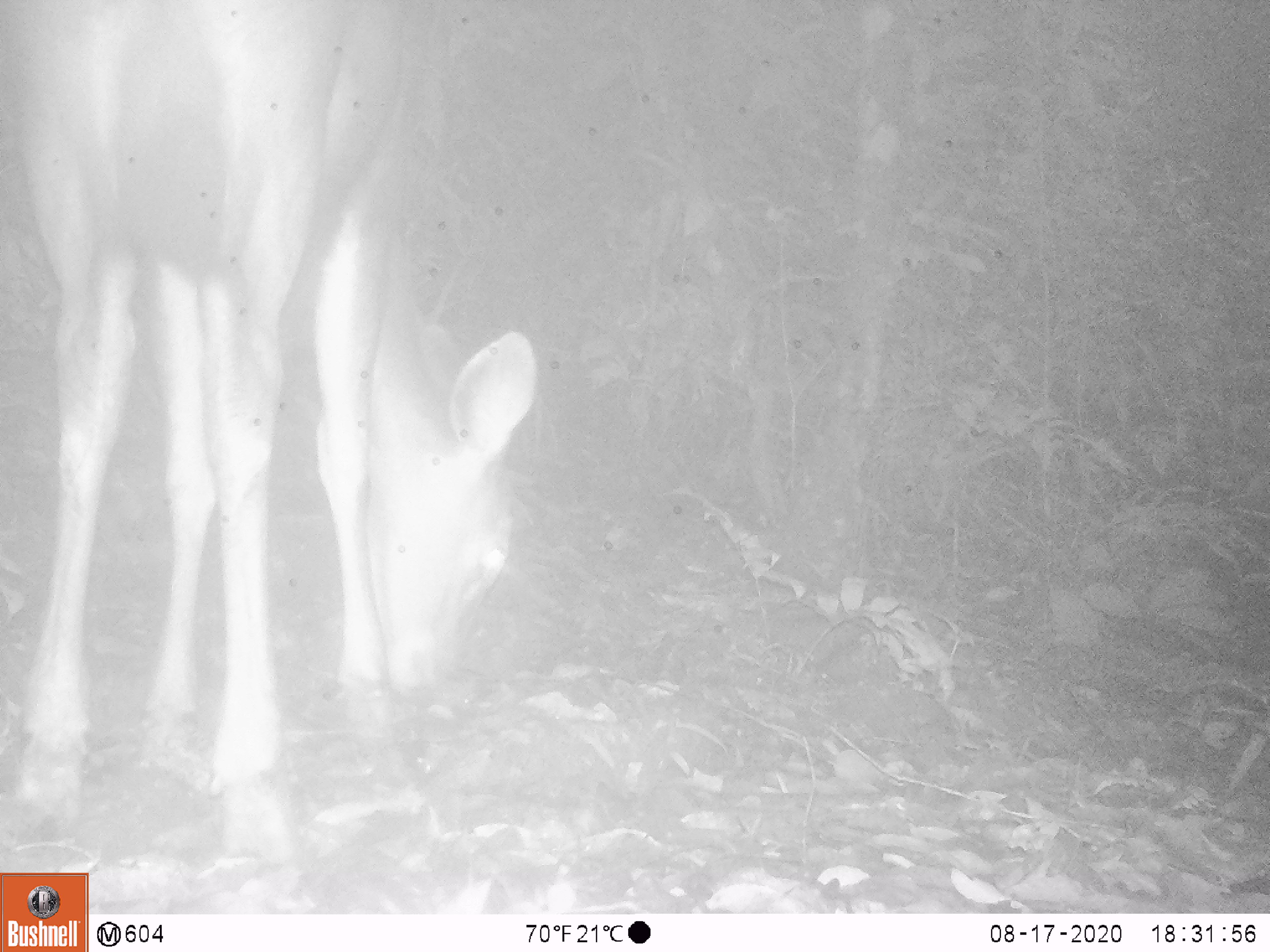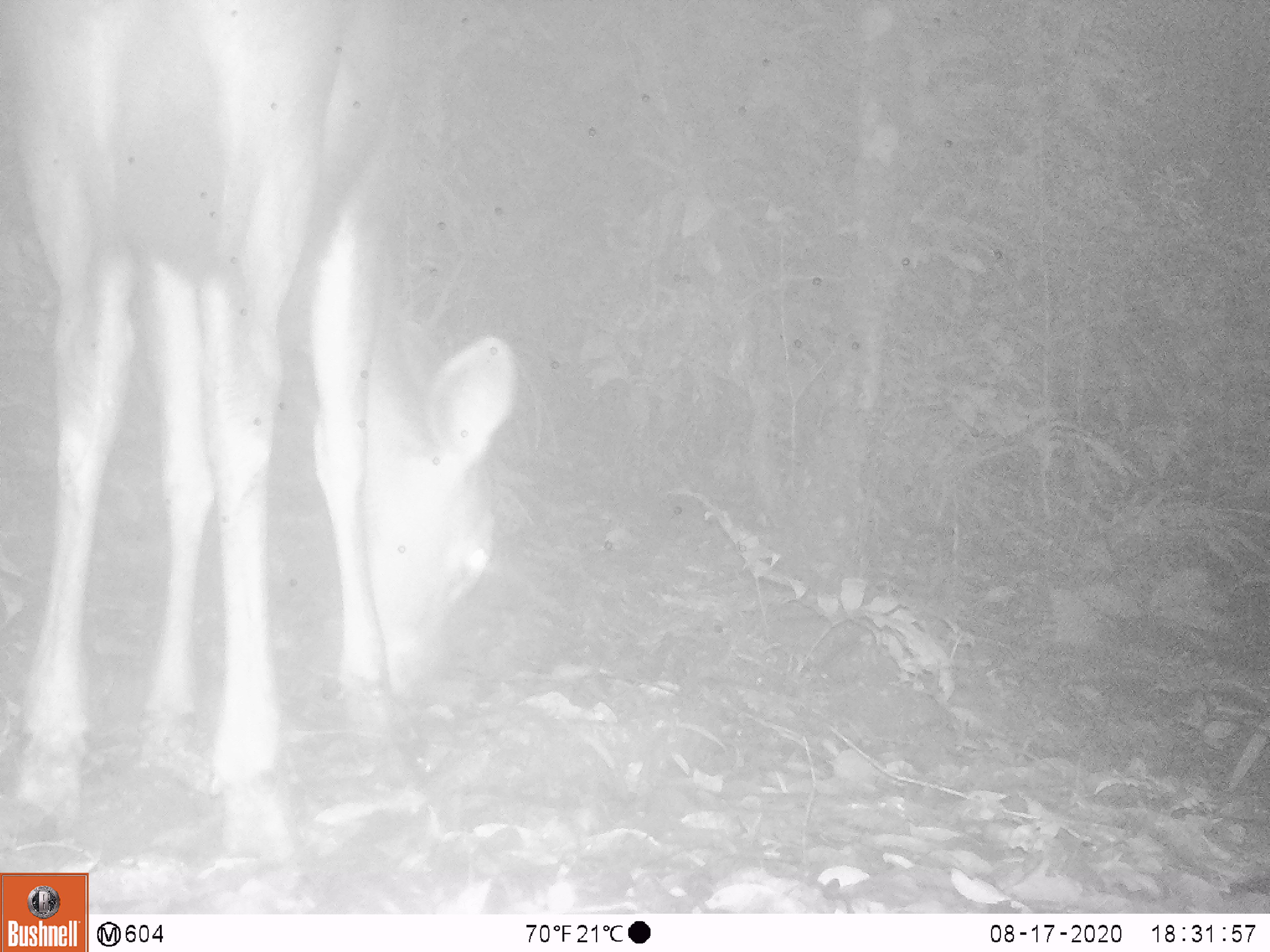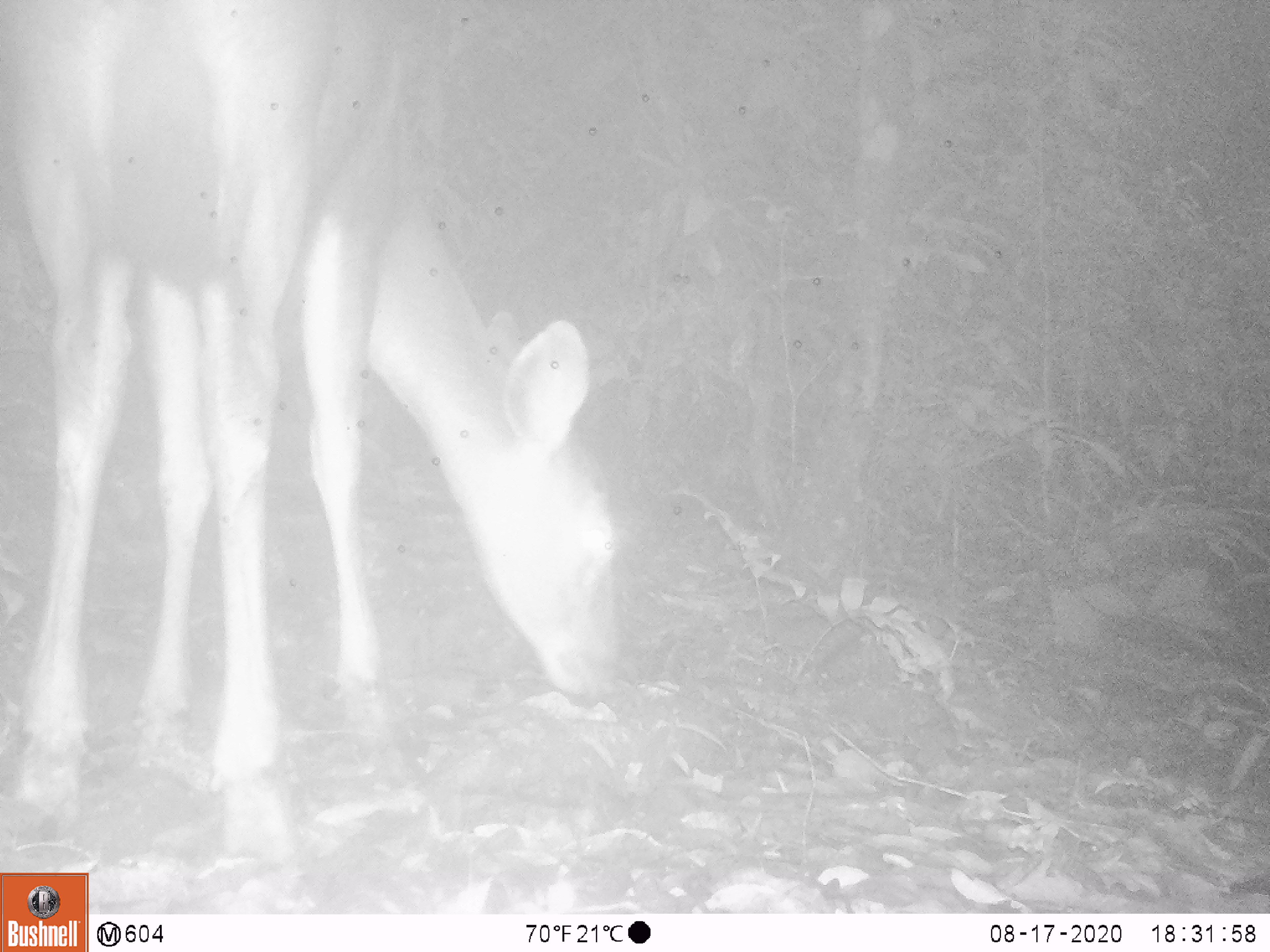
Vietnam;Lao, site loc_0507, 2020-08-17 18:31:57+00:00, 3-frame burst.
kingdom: Animalia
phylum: Chordata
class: Mammalia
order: Artiodactyla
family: Cervidae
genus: Rusa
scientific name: Rusa unicolor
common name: sambar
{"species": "sambar (Rusa unicolor)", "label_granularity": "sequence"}